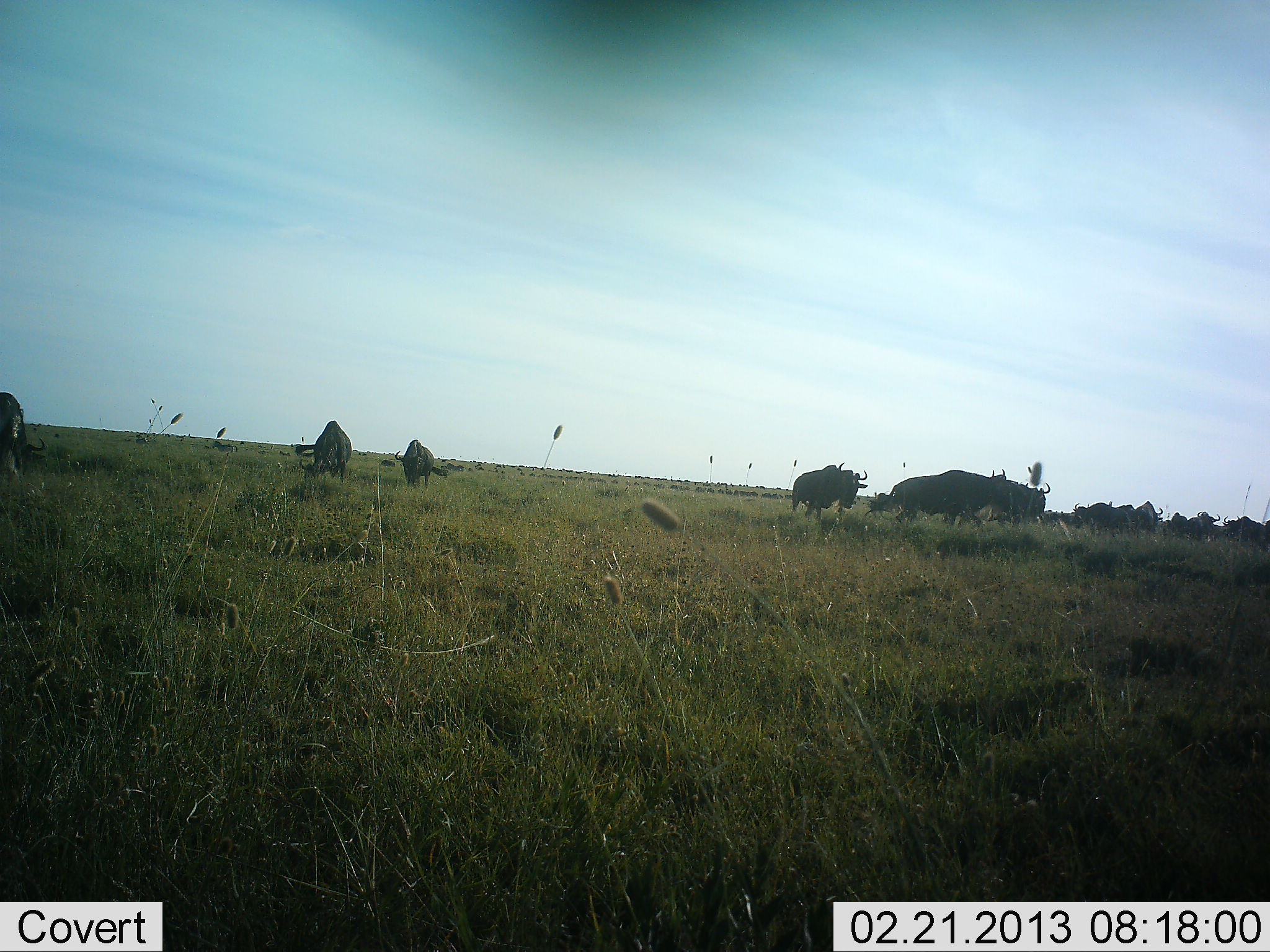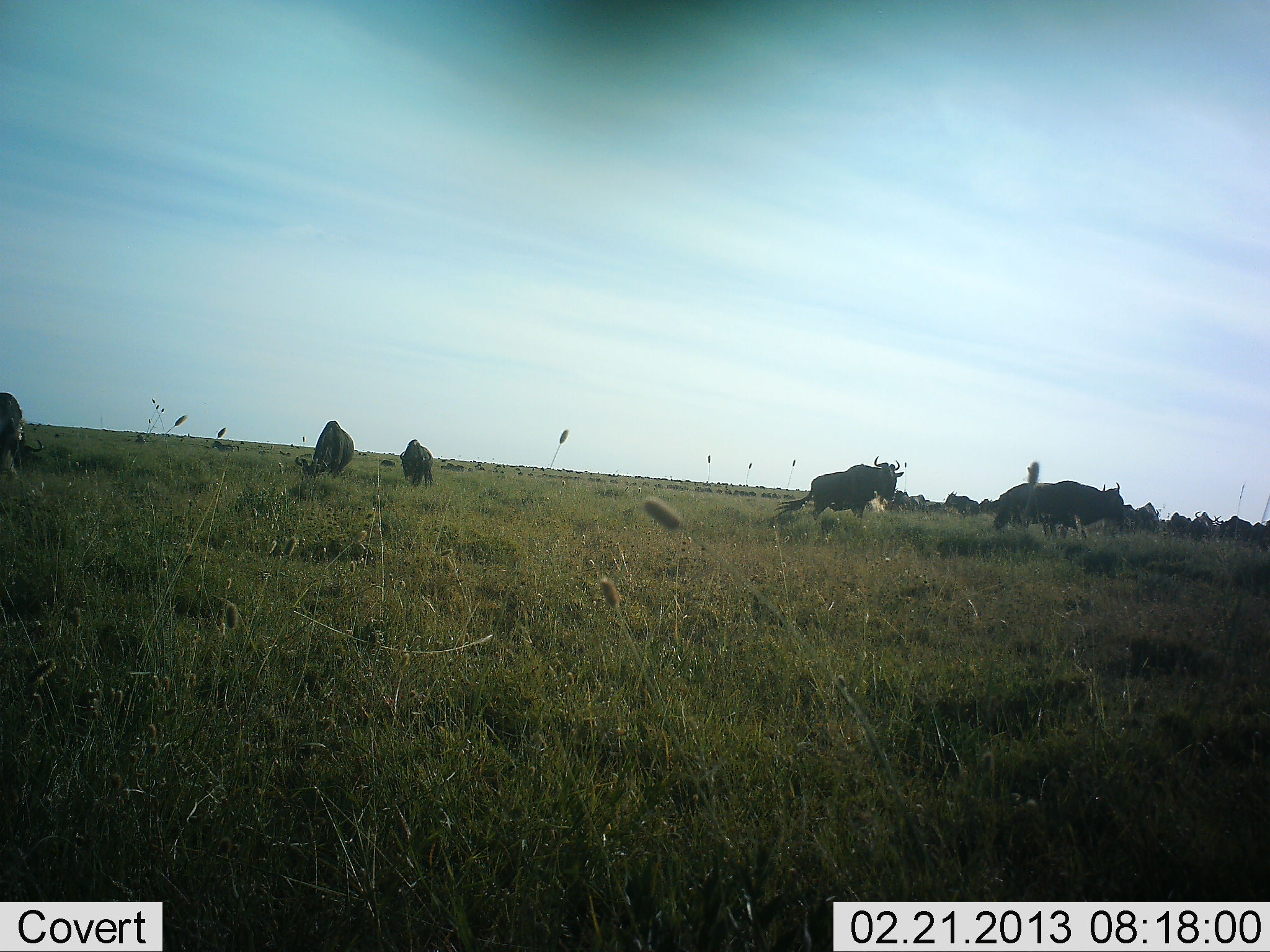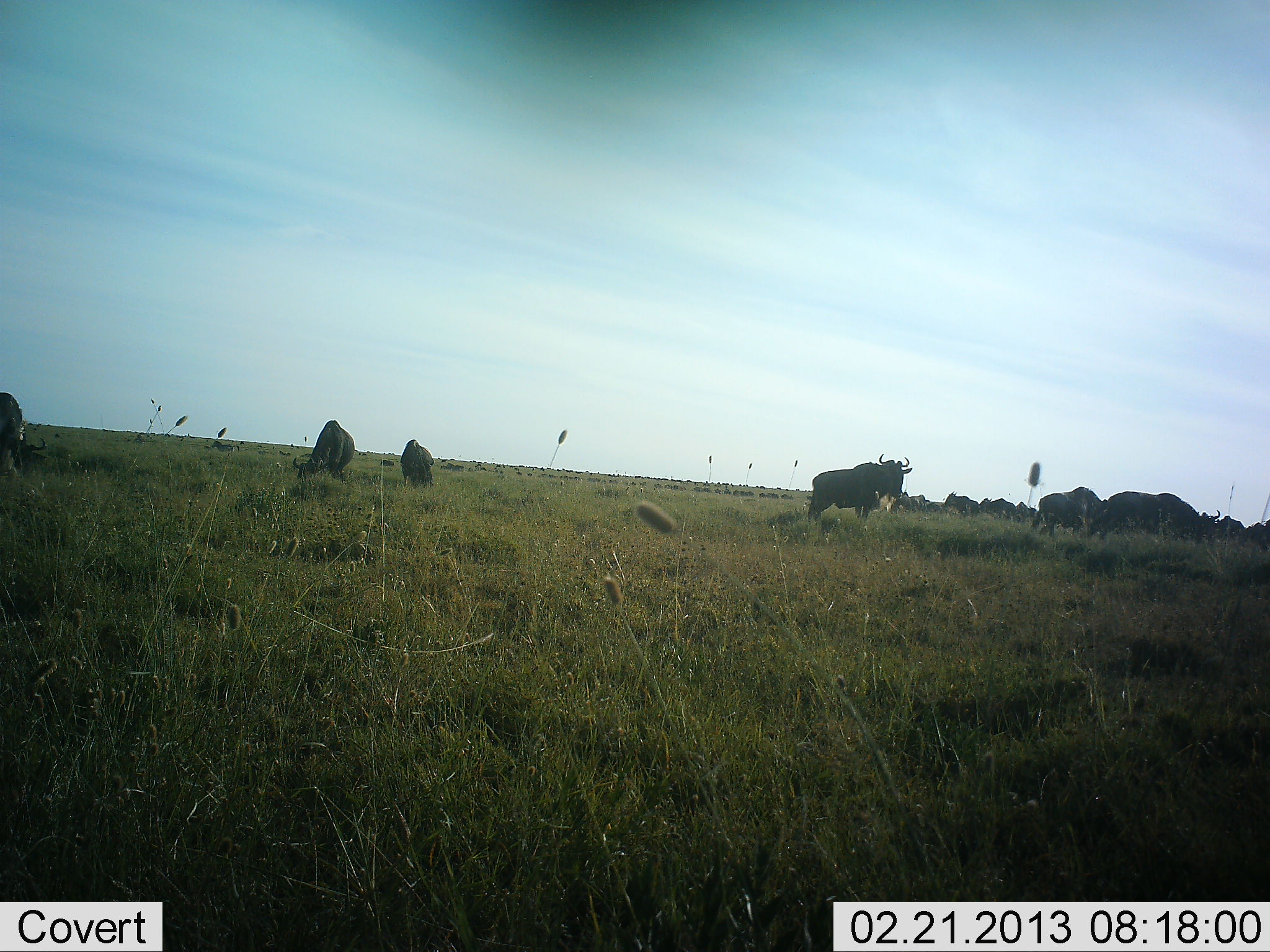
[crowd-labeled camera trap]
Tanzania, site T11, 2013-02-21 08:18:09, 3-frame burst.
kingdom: Animalia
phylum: Chordata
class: Mammalia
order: Artiodactyla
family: Bovidae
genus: Connochaetes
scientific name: Connochaetes taurinus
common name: blue wildebeest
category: wildebeest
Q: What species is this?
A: Wildebeest (blue wildebeest) (Connochaetes taurinus).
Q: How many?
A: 11-50.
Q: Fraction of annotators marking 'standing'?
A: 44%.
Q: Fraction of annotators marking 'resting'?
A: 0%.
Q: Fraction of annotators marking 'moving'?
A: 88%.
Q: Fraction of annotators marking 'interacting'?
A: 0%.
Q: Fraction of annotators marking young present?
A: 0%.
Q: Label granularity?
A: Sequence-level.